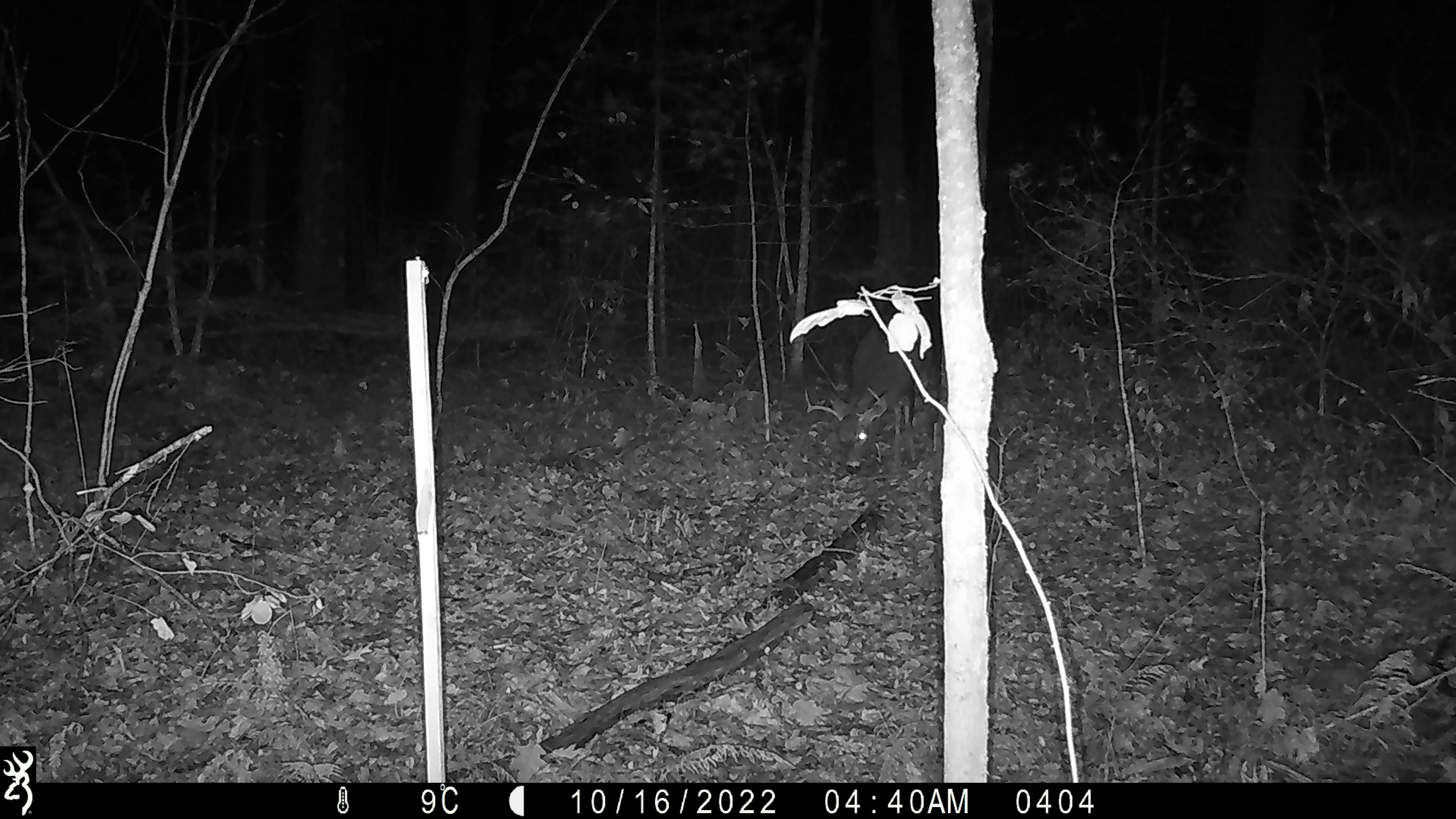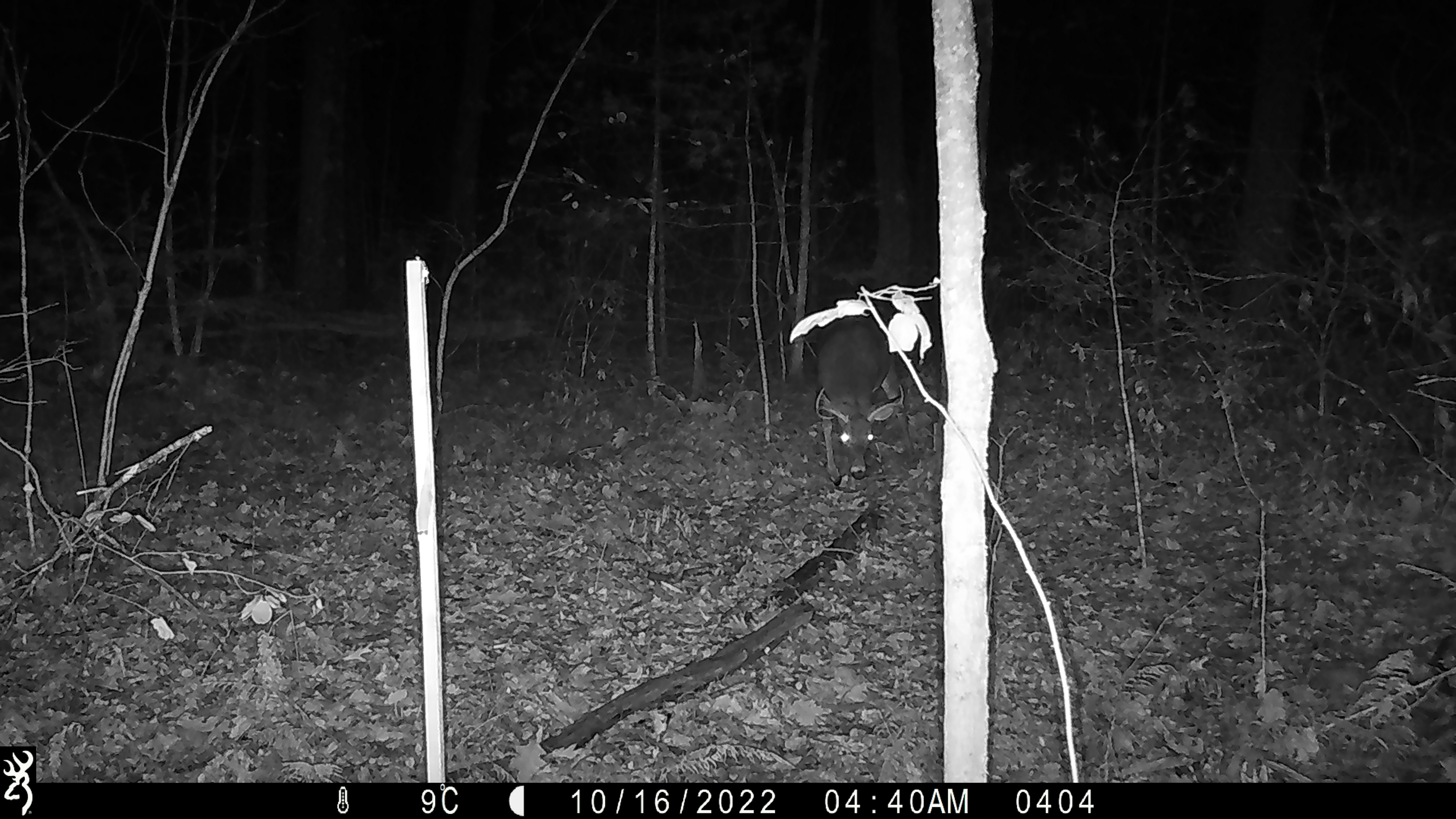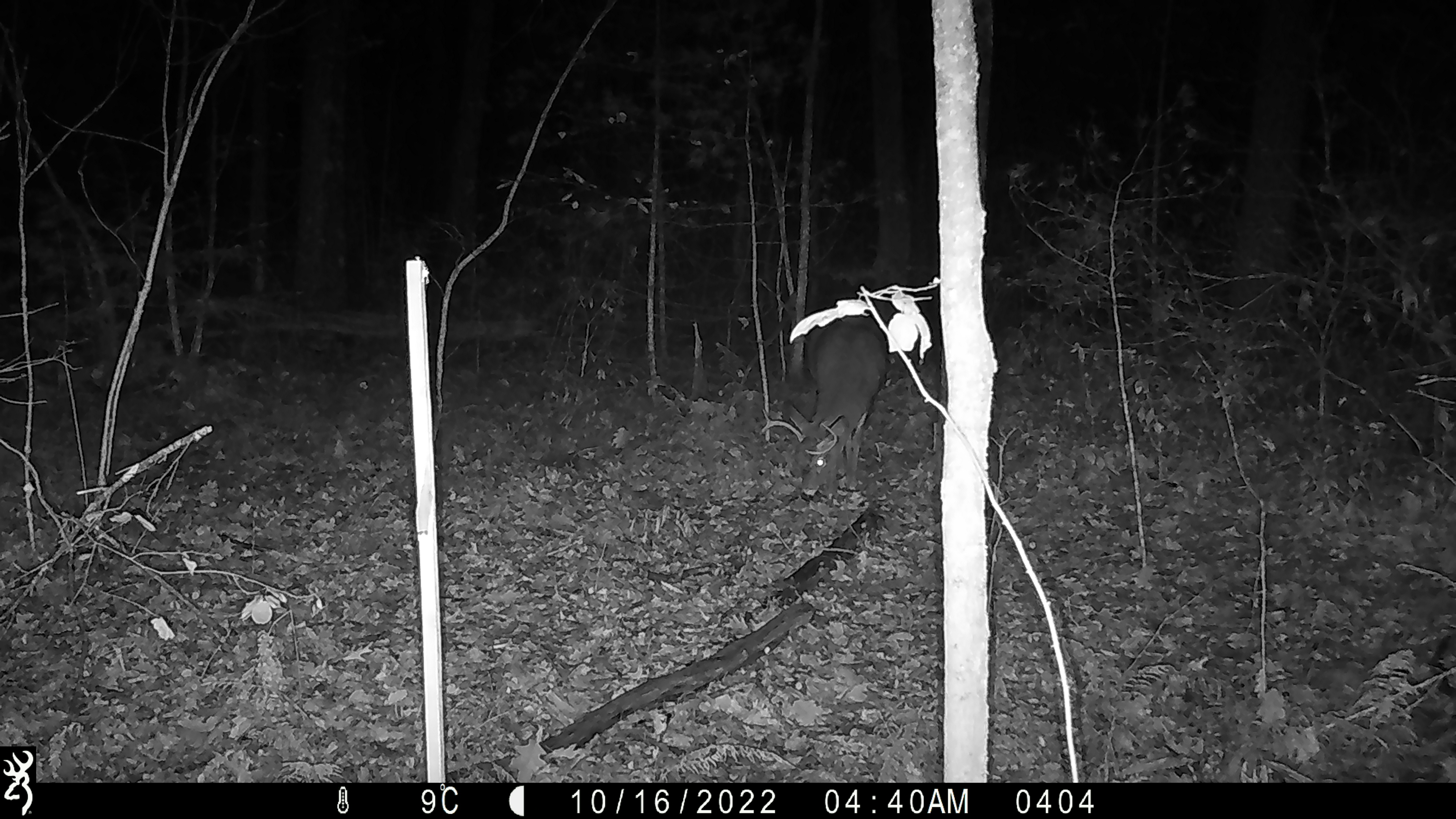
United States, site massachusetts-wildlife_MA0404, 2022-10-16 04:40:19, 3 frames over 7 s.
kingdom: Animalia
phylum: Chordata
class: Mammalia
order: Artiodactyla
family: Cervidae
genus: Odocoileus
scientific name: Odocoileus virginianus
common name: white-tailed deer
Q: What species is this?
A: White-tailed deer (Odocoileus virginianus).